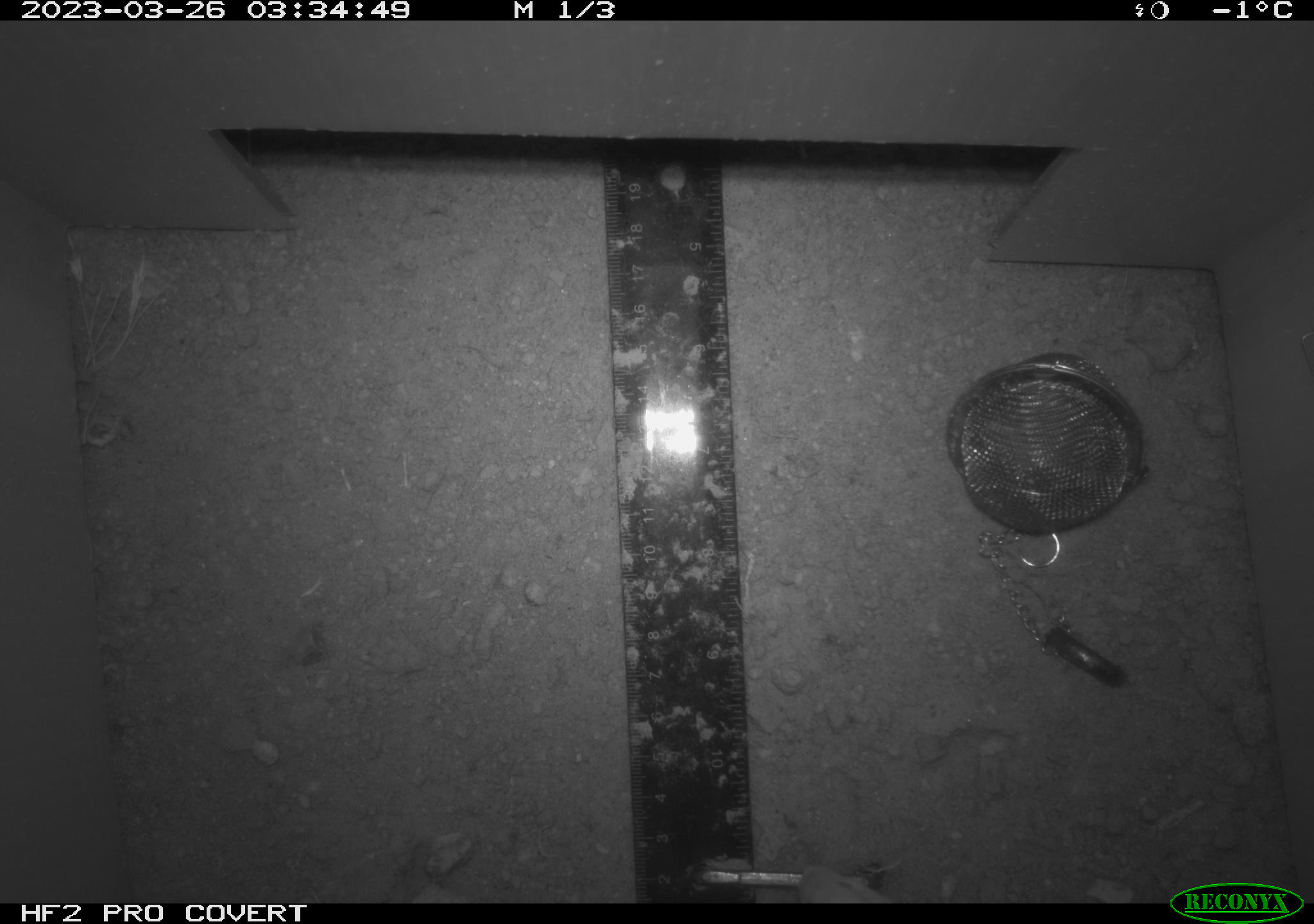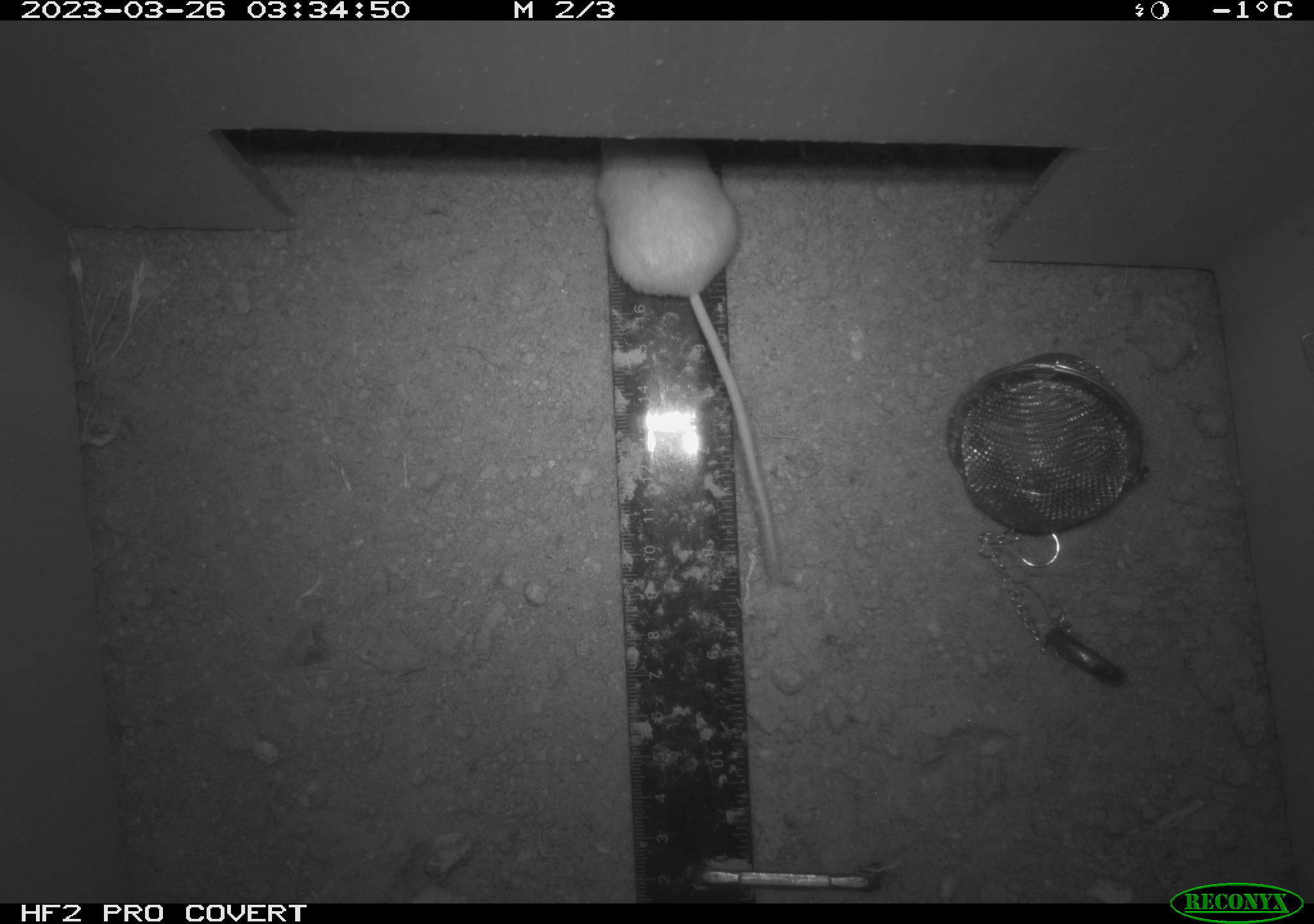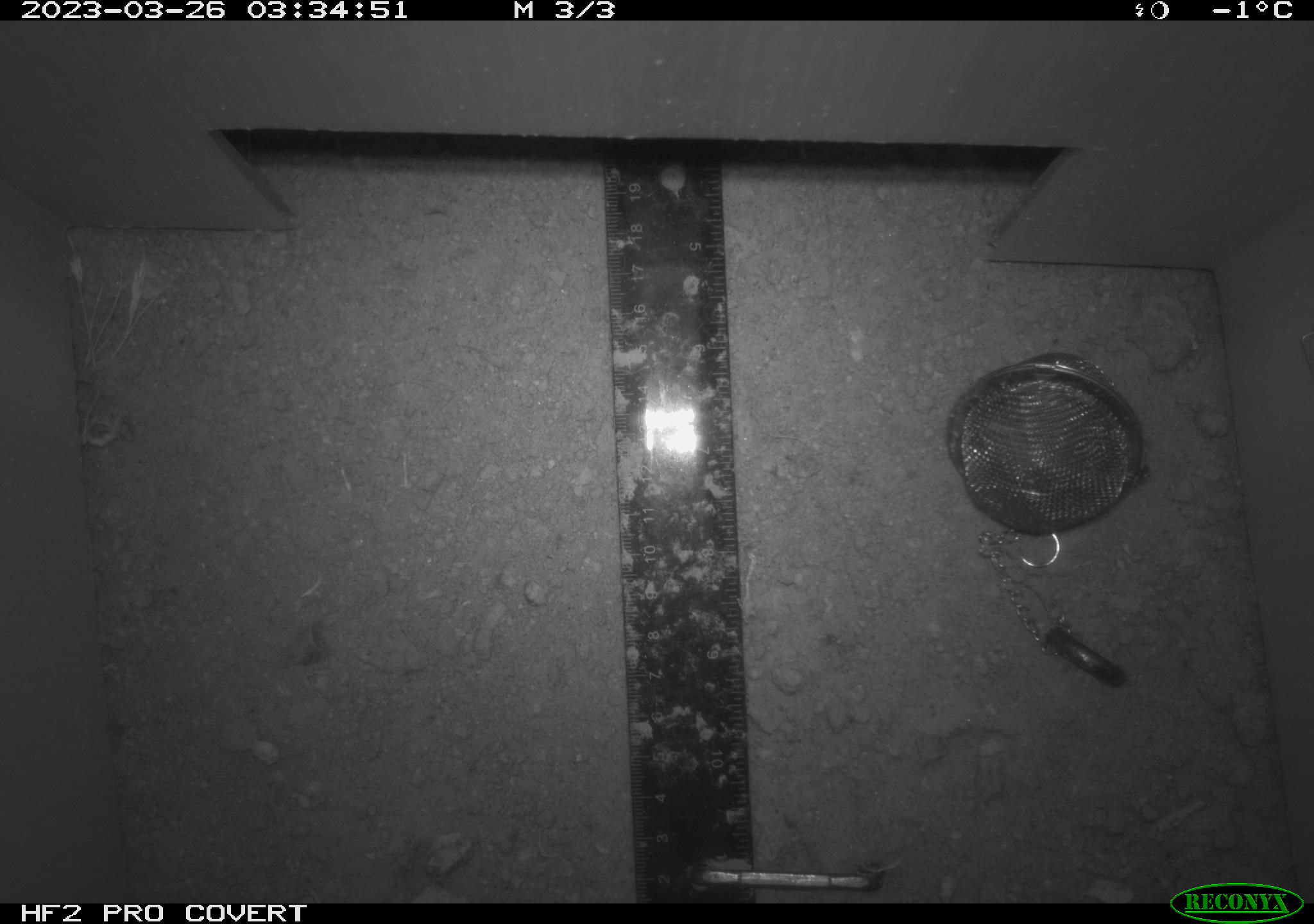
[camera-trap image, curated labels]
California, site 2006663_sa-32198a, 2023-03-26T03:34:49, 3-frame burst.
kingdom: Animalia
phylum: Chordata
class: Mammalia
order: Rodentia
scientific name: Rodentia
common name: rodent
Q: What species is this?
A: Rodent (Rodentia).